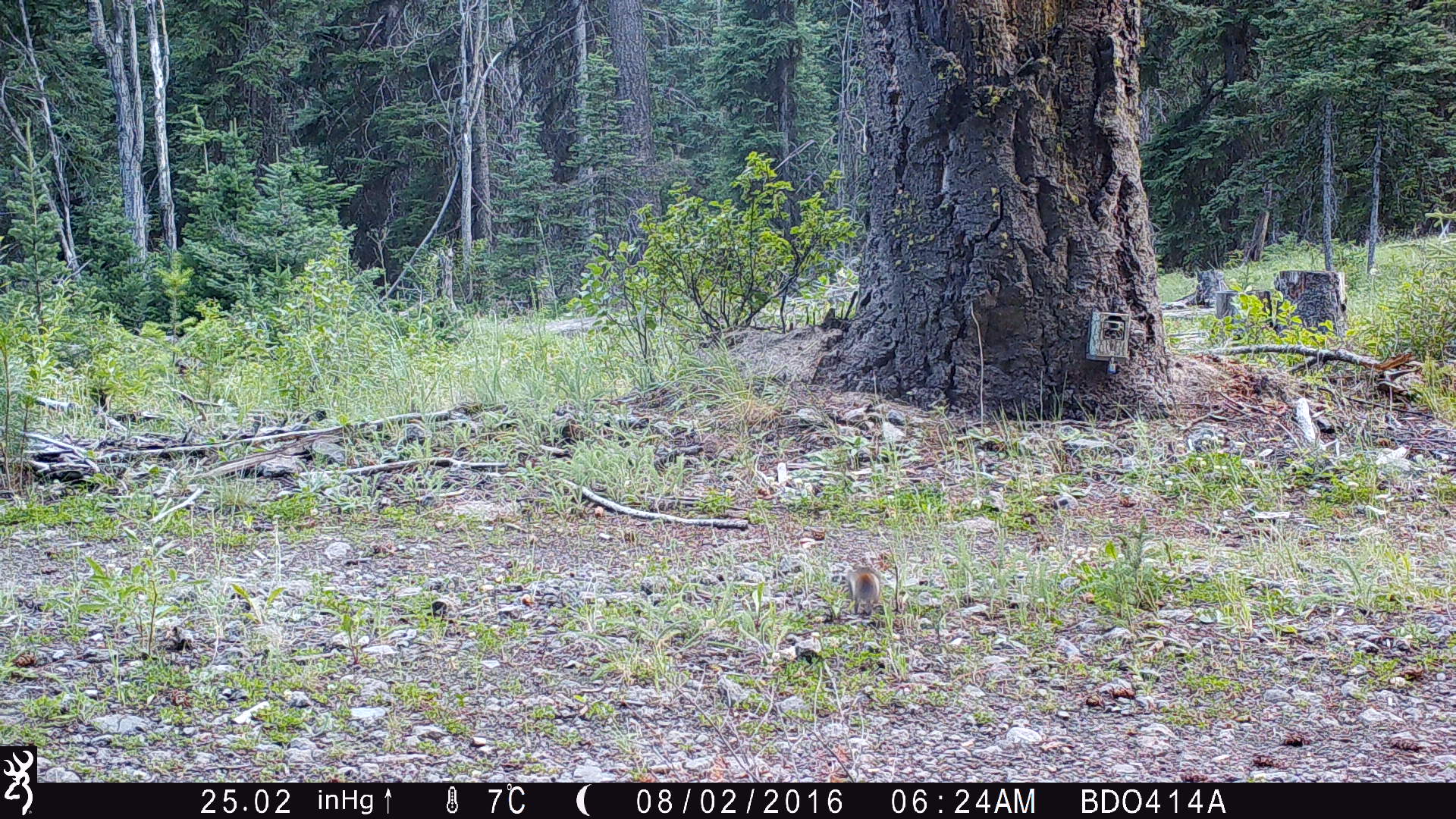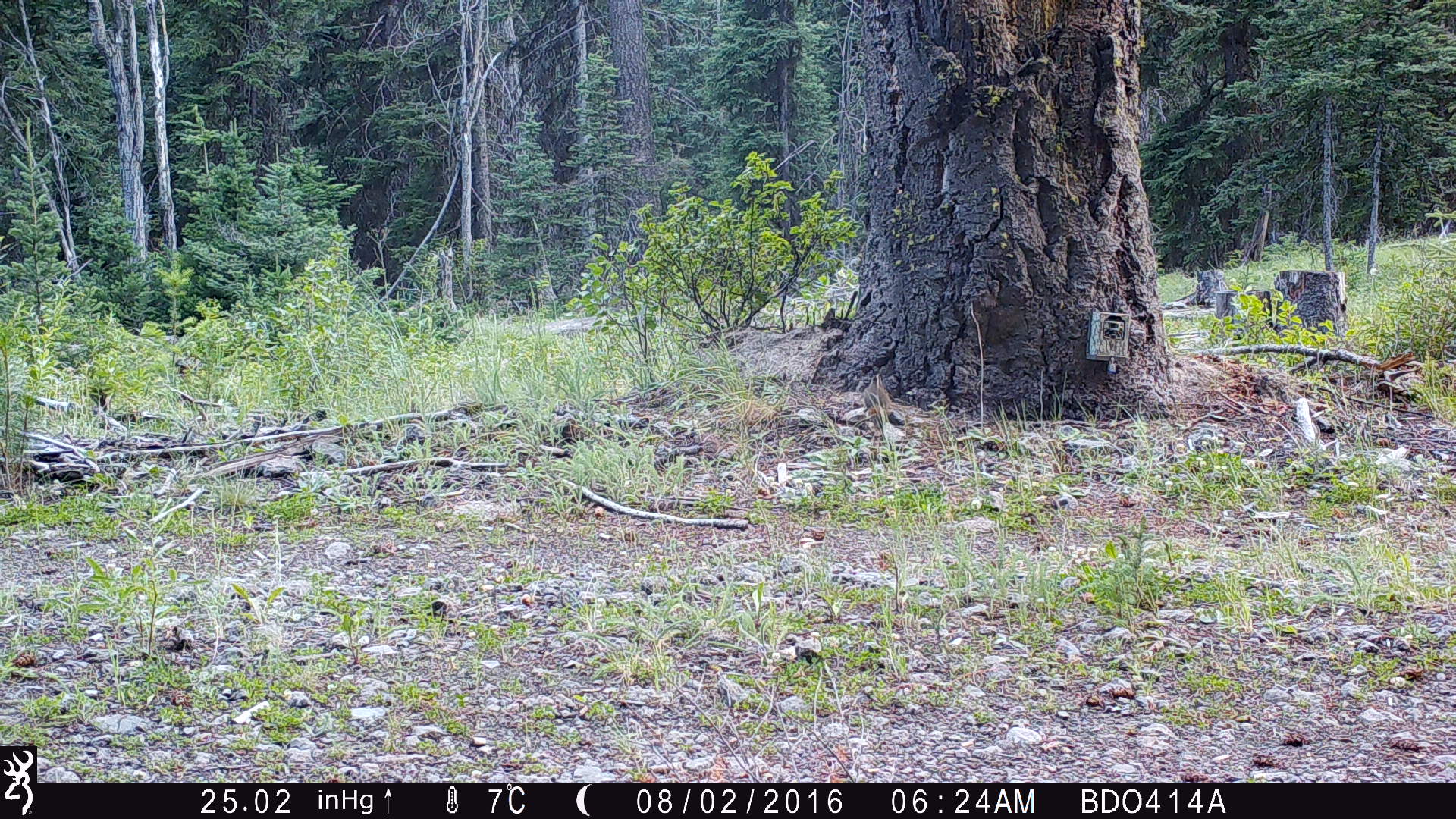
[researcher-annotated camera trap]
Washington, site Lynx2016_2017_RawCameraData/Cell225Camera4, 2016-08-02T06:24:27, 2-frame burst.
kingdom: Animalia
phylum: Chordata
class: Mammalia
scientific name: Mammalia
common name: small mammal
Small mammal (Mammalia). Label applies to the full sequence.